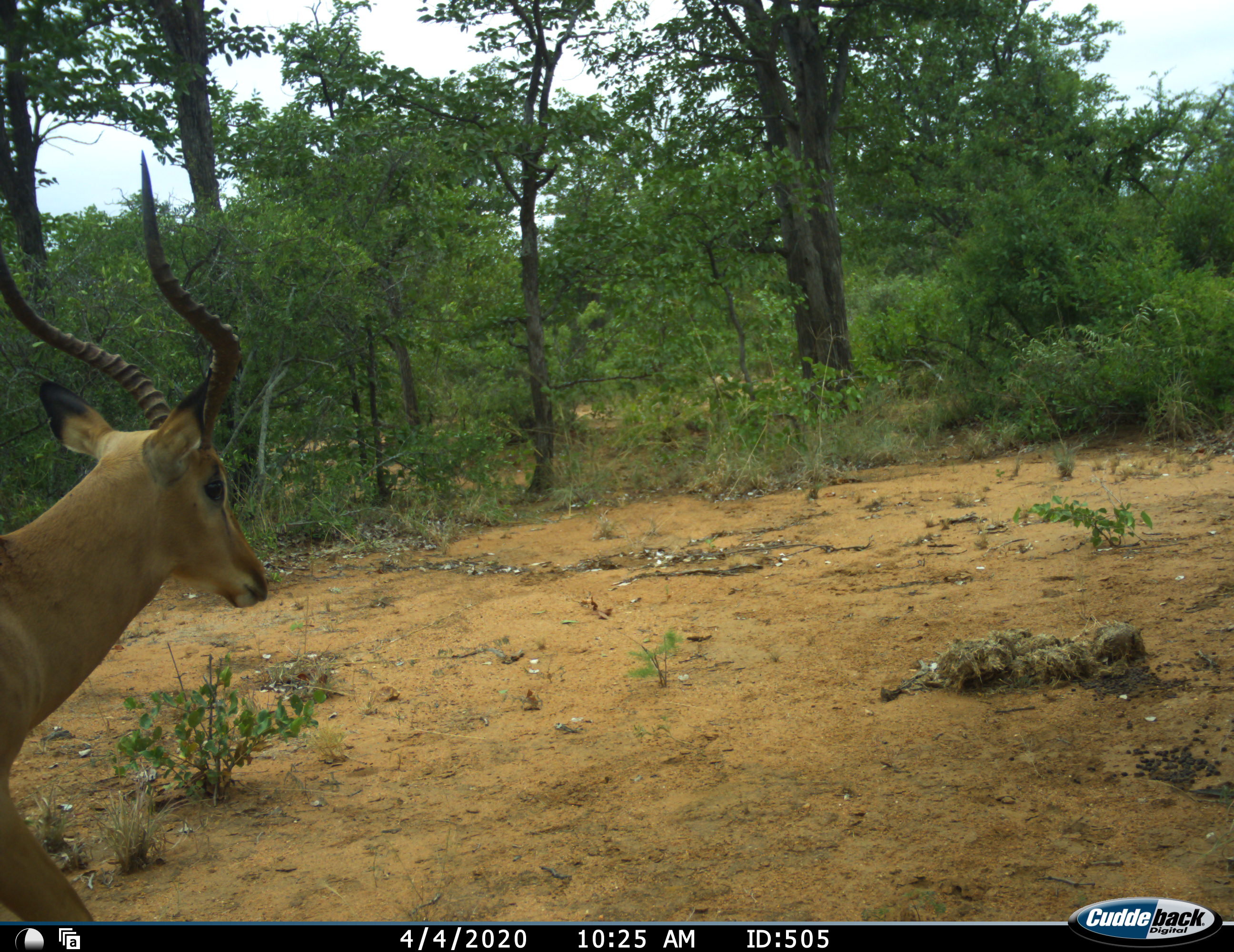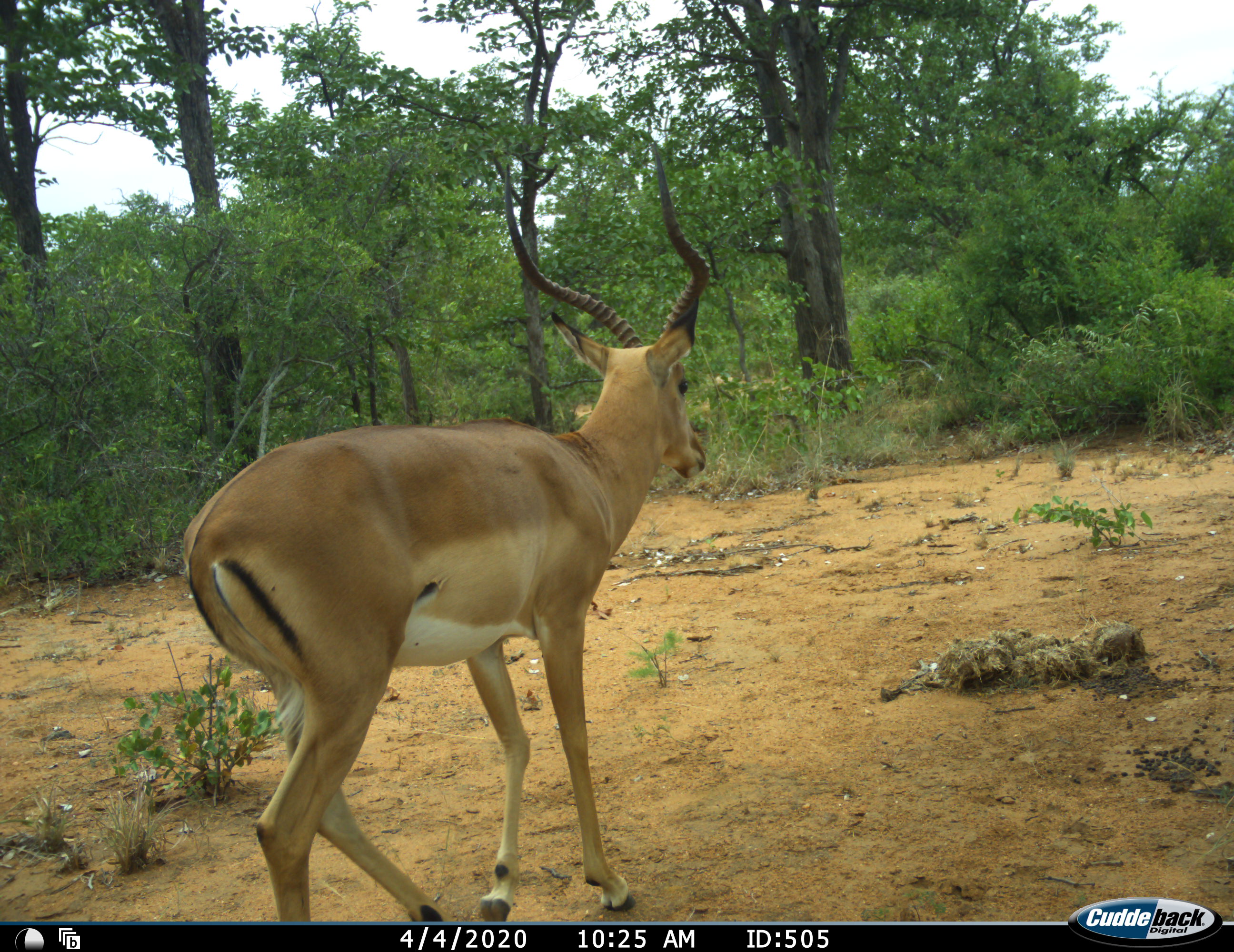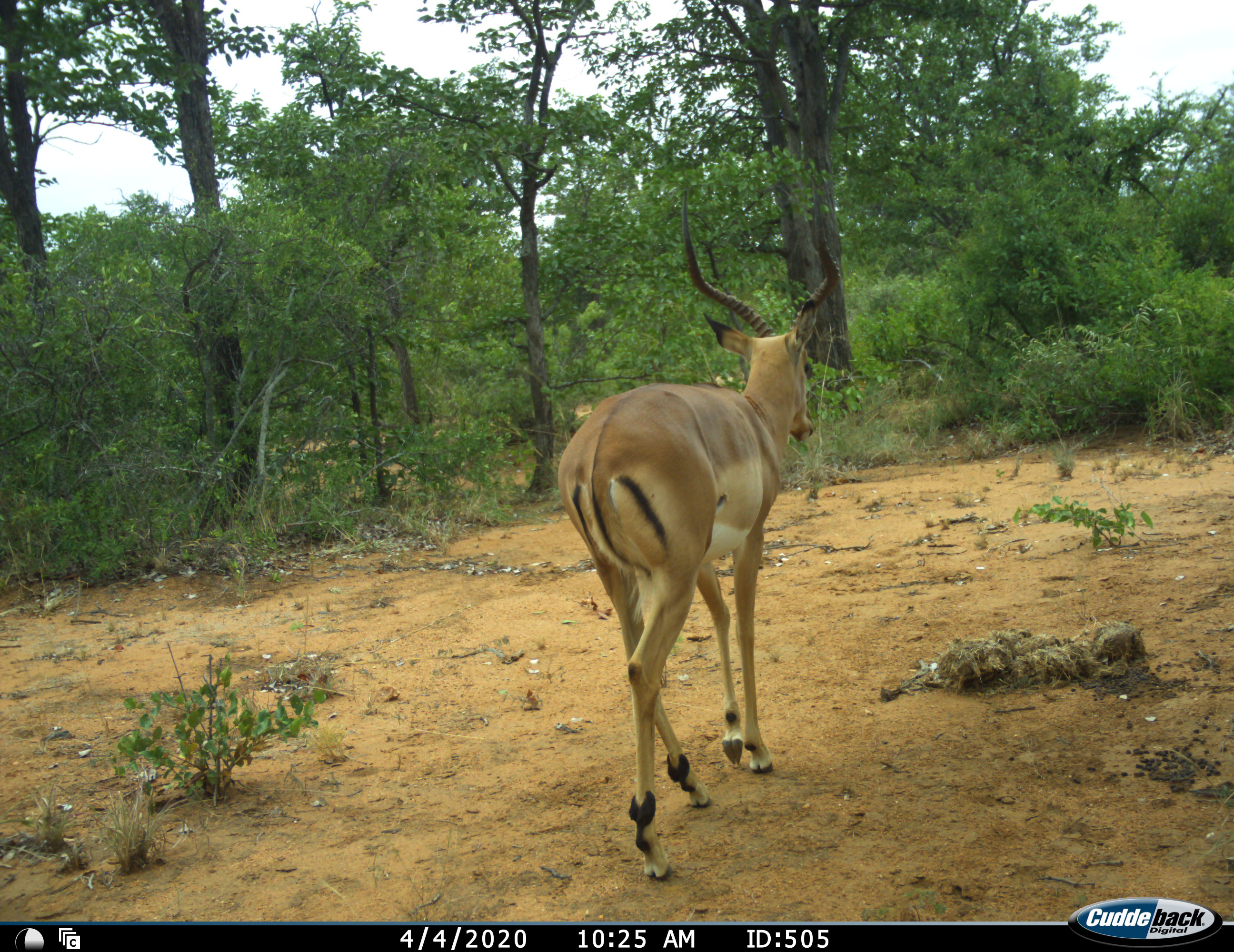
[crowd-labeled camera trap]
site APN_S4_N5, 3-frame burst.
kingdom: Animalia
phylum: Chordata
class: Mammalia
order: Artiodactyla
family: Bovidae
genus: Aepyceros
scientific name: Aepyceros melampus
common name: impala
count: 1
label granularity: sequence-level